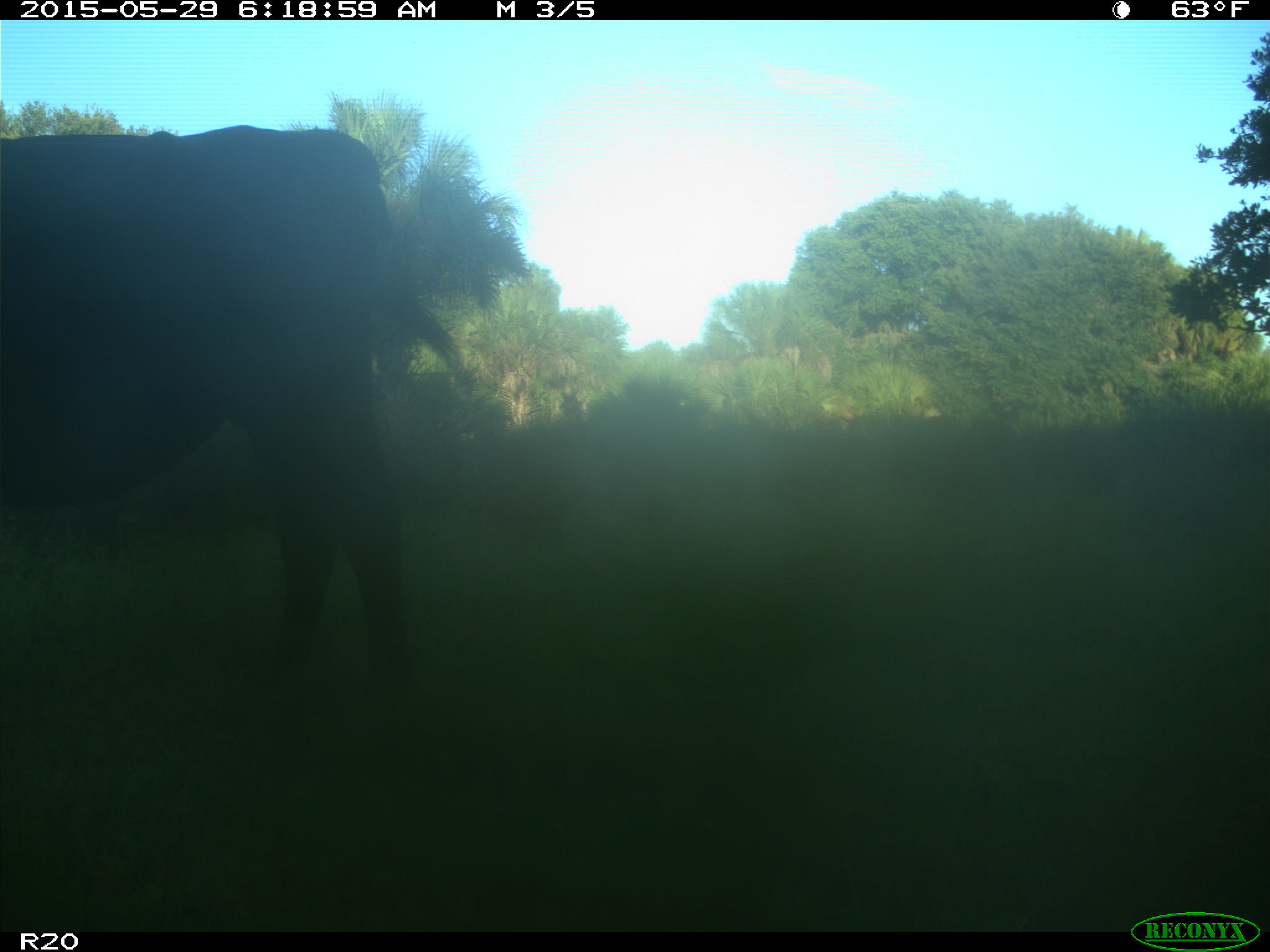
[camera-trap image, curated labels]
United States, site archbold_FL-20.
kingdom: Animalia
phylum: Chordata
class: Mammalia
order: Artiodactyla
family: Bovidae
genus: Bos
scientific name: Bos taurus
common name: domestic cow